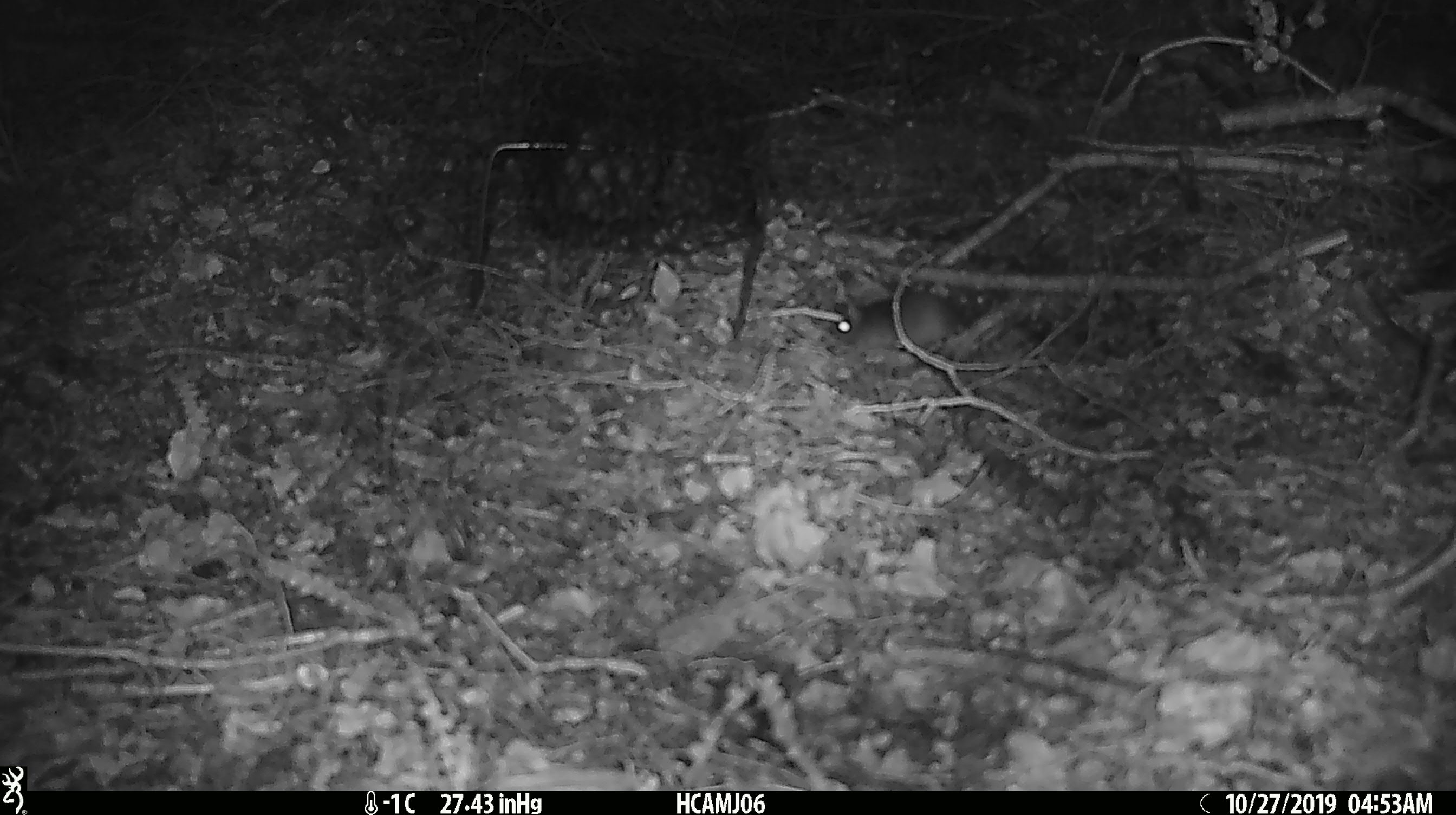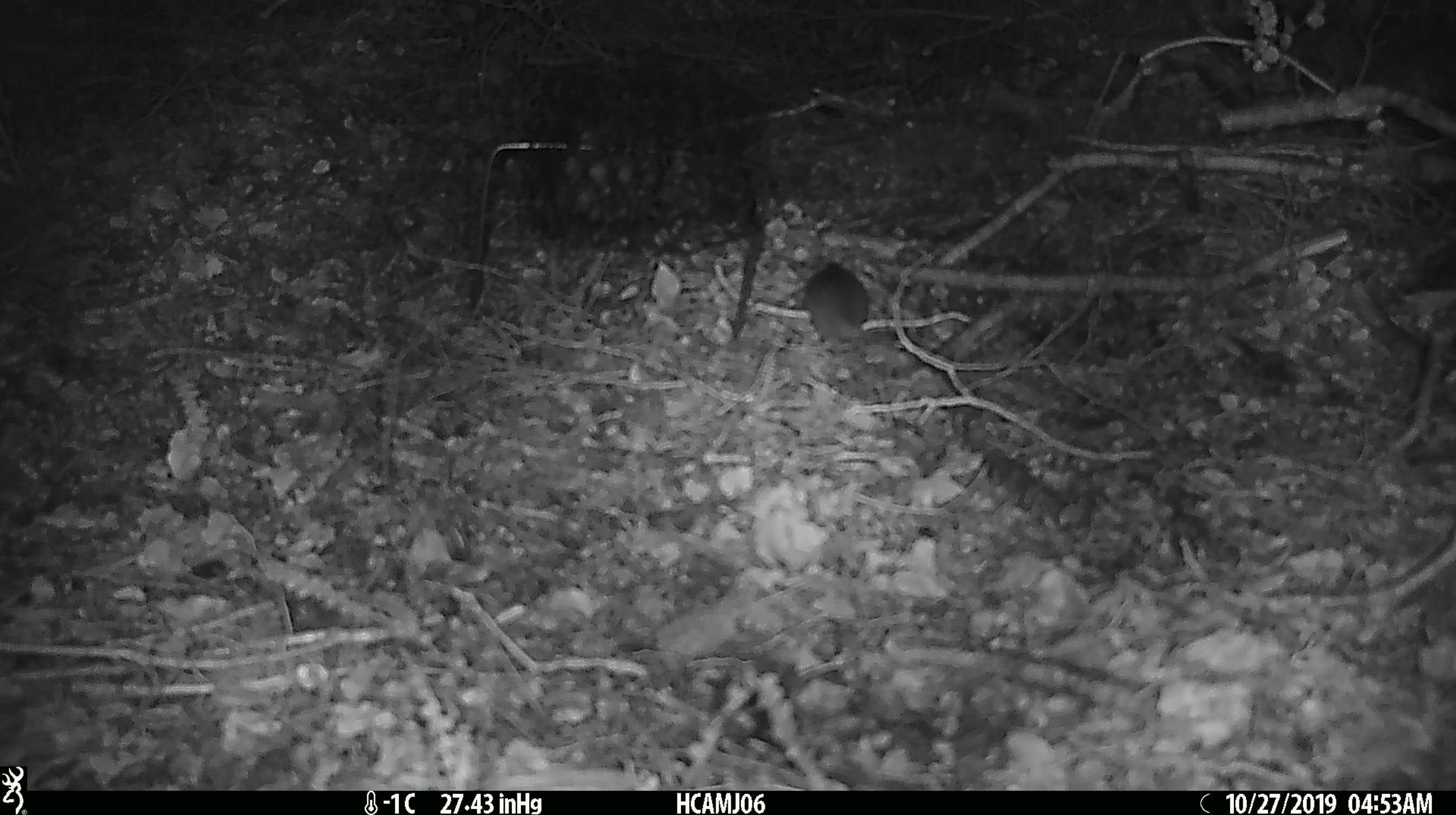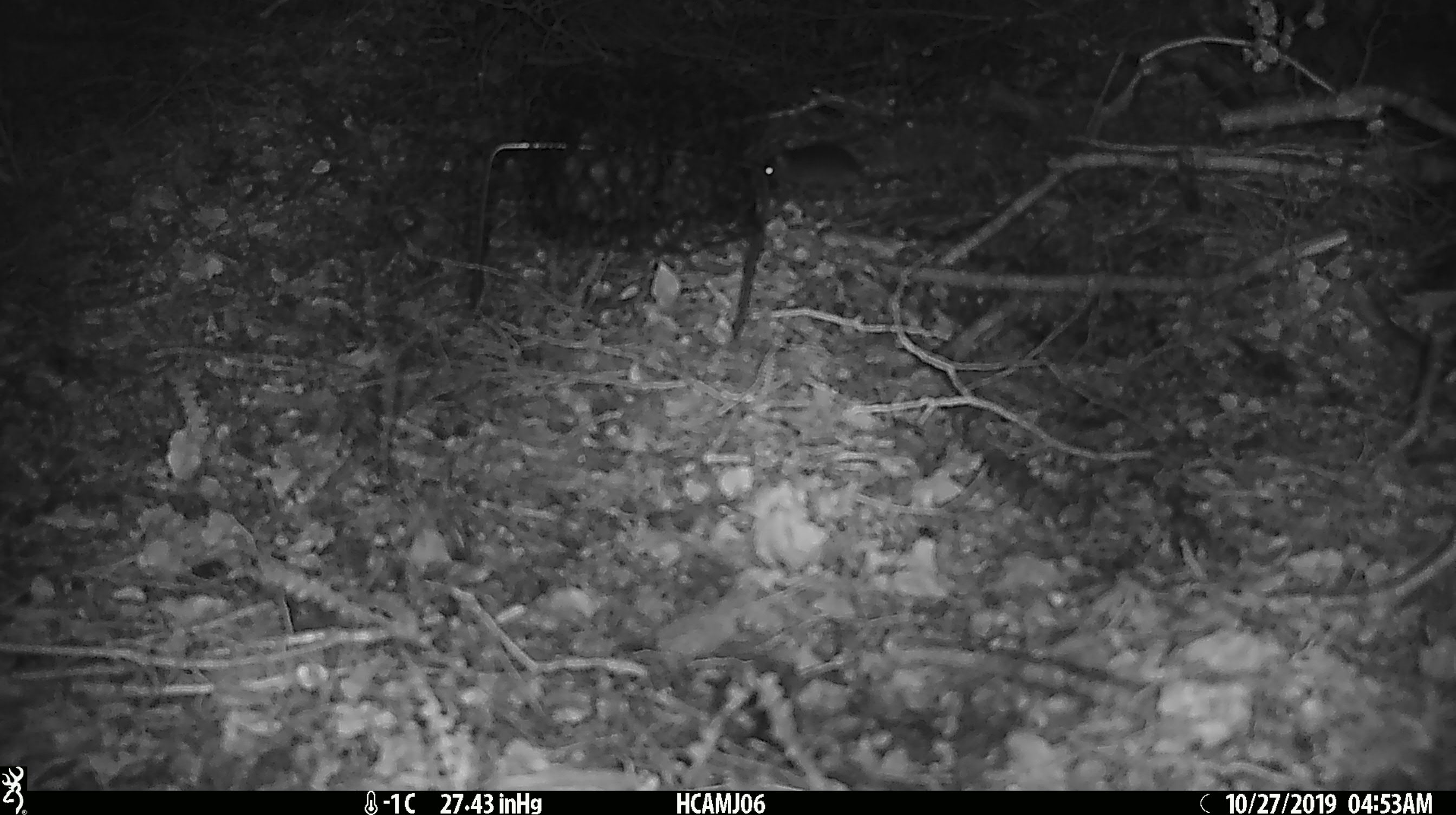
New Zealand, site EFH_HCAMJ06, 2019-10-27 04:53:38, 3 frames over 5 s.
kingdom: Animalia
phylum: Chordata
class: Mammalia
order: Rodentia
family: Muridae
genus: Mus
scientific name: Mus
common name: mouse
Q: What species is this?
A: Mouse (Mus).